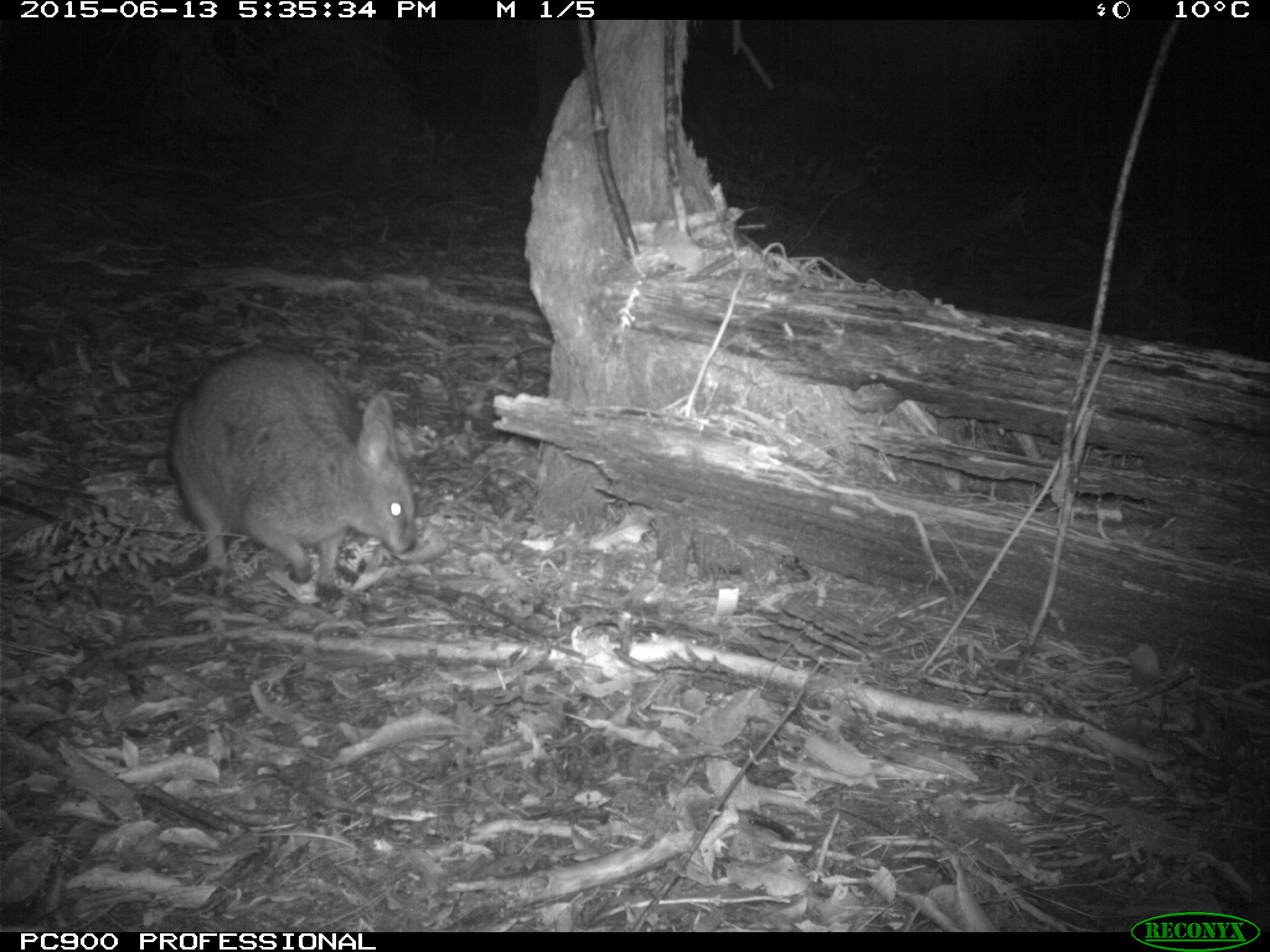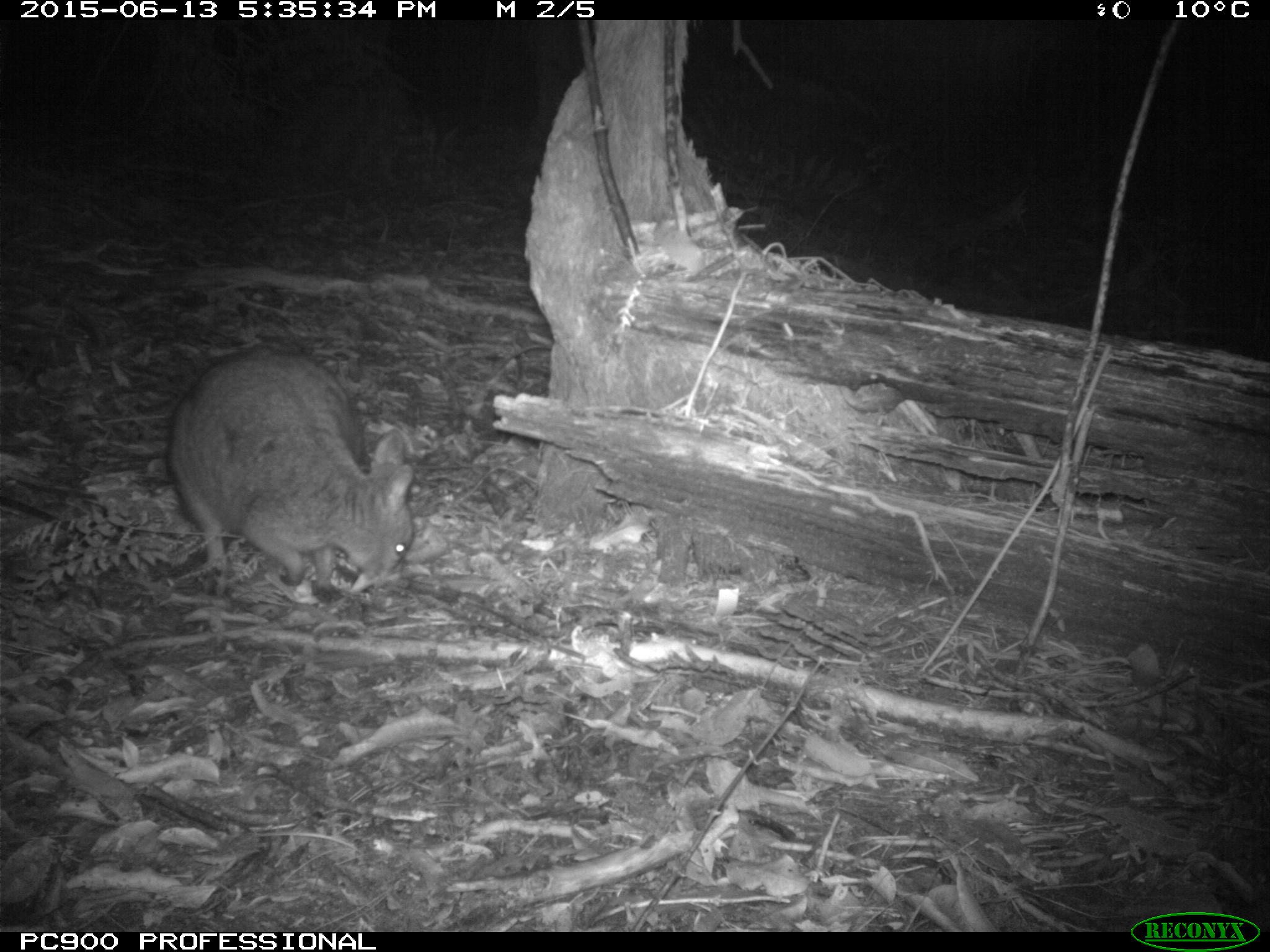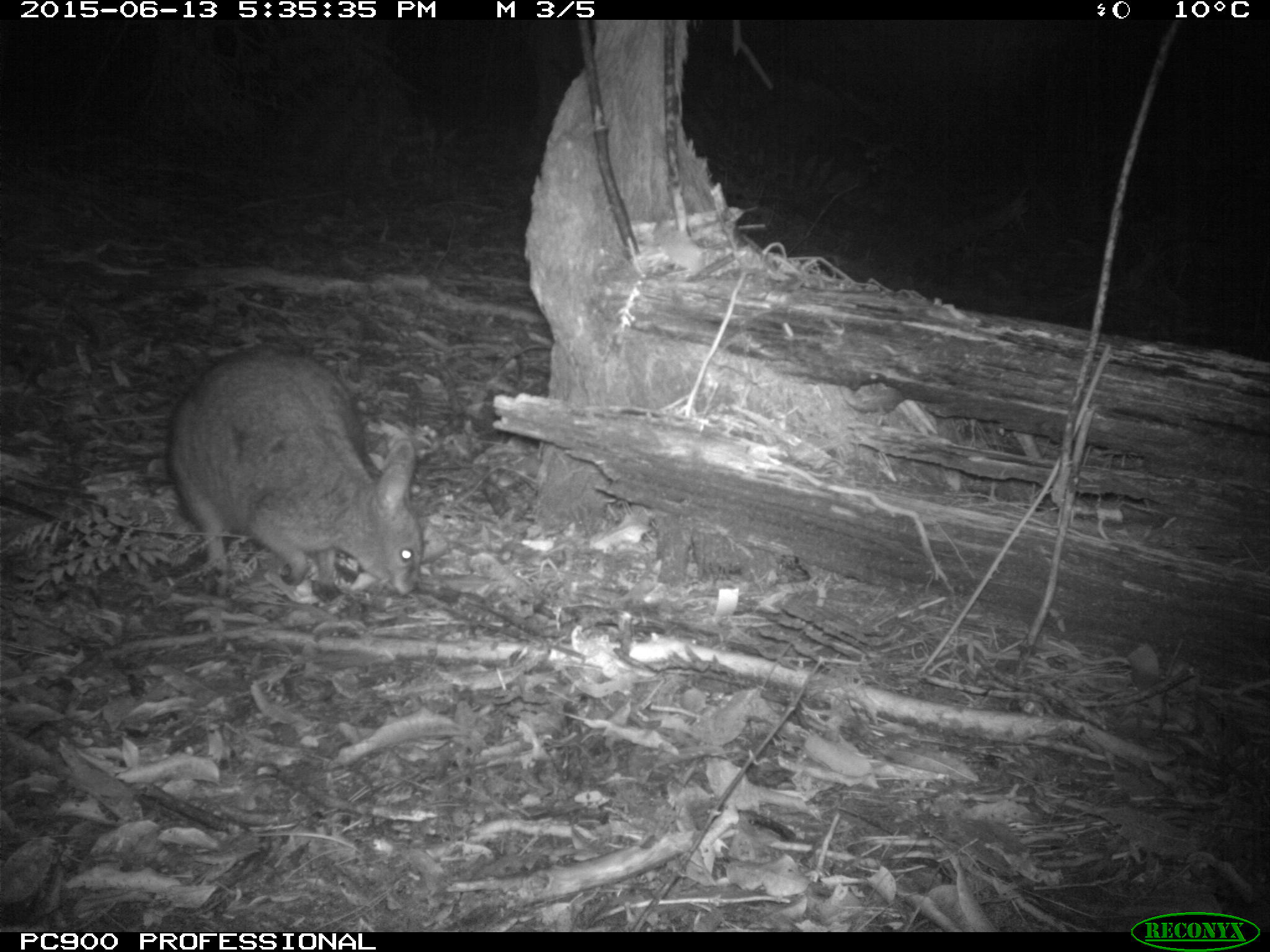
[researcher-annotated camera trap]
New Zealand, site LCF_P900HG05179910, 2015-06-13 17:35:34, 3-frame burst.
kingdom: Animalia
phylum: Chordata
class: Mammalia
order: Diprotodontia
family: Macropodidae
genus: Notamacropus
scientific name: Notamacropus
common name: wallaby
Wallaby (Notamacropus).